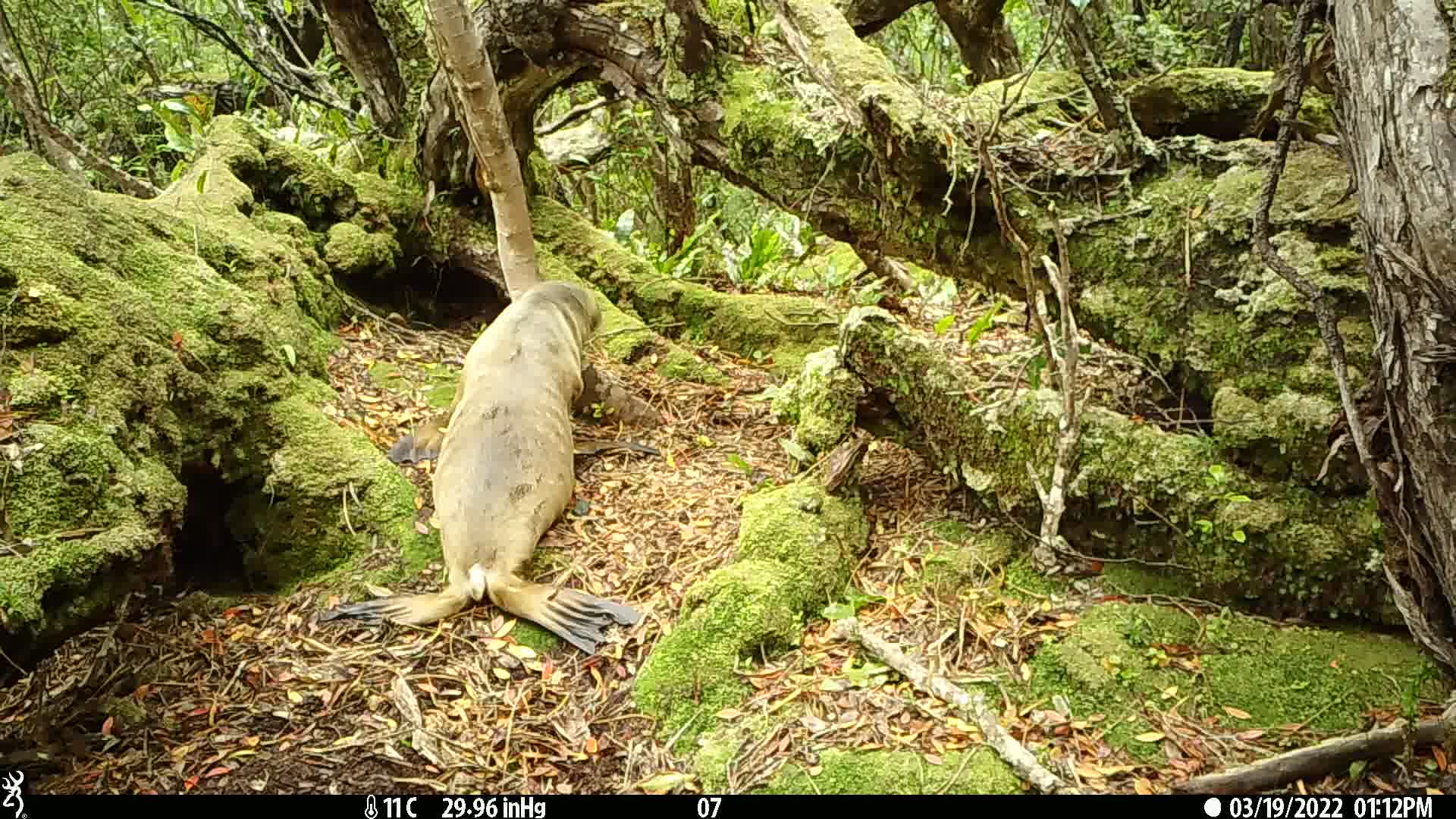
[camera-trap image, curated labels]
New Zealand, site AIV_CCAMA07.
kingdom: Animalia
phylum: Chordata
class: Mammalia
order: Carnivora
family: Otariidae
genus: Phocarctos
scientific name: Phocarctos hookeri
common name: new zealand sea lion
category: sealion